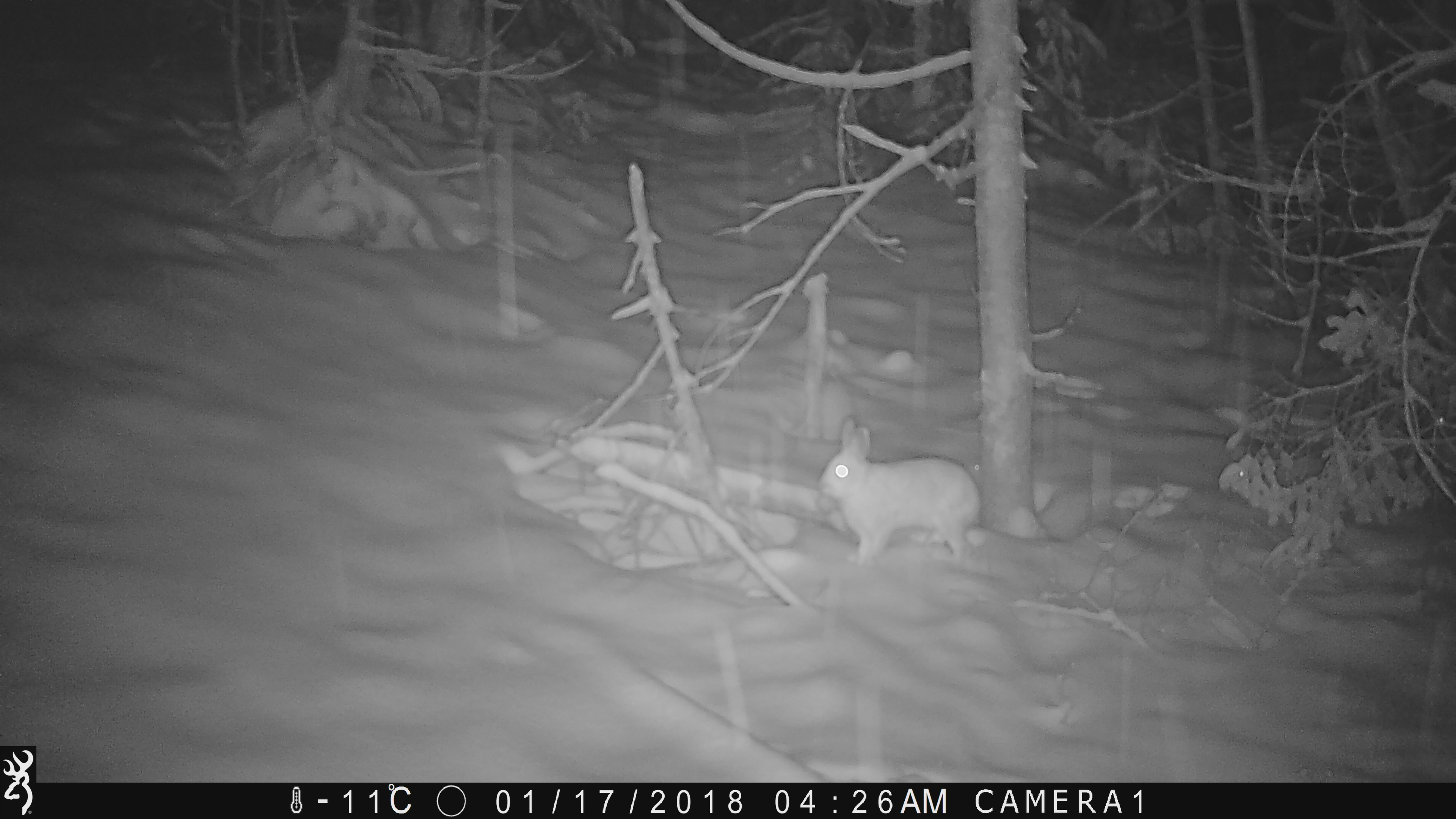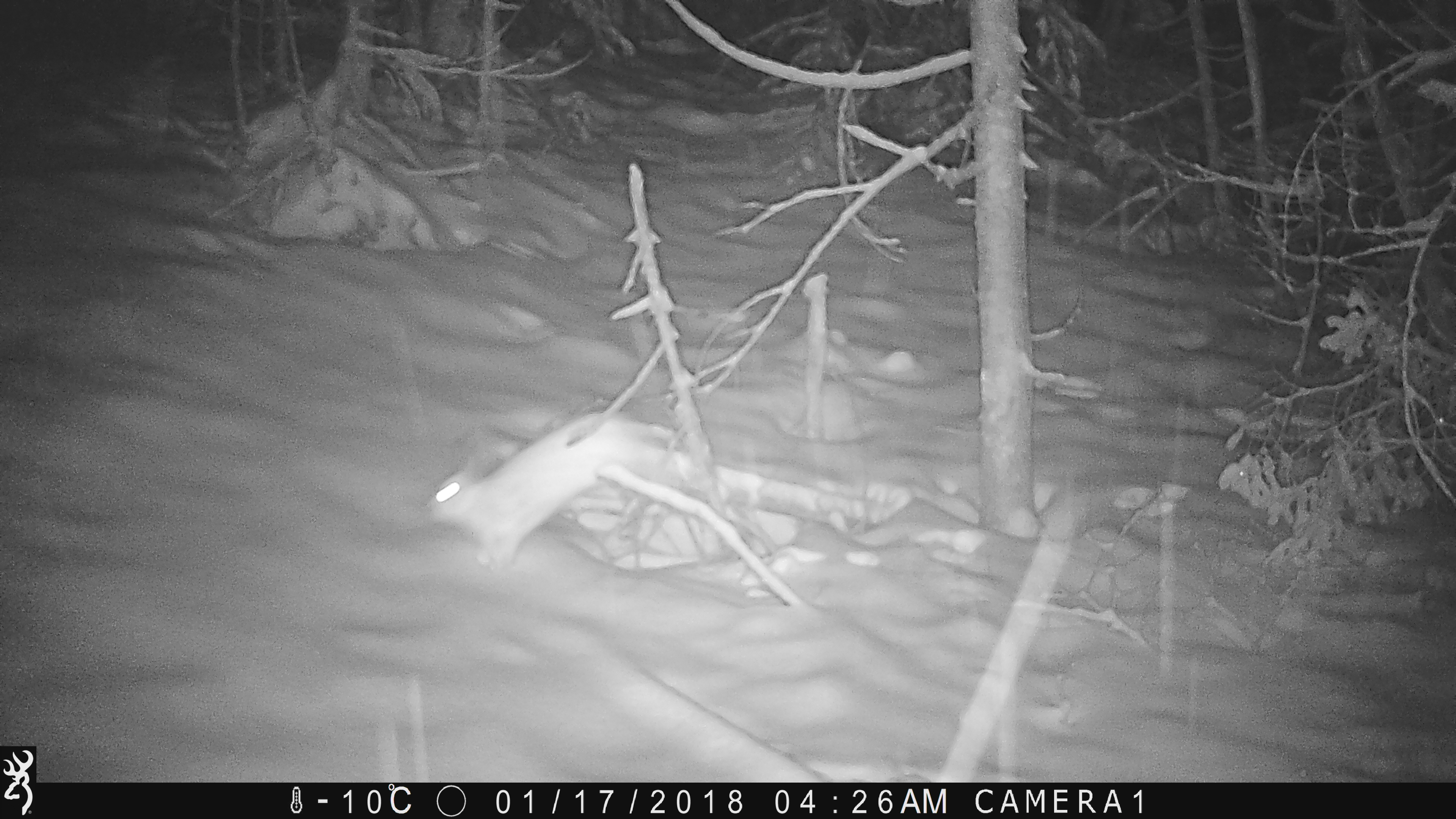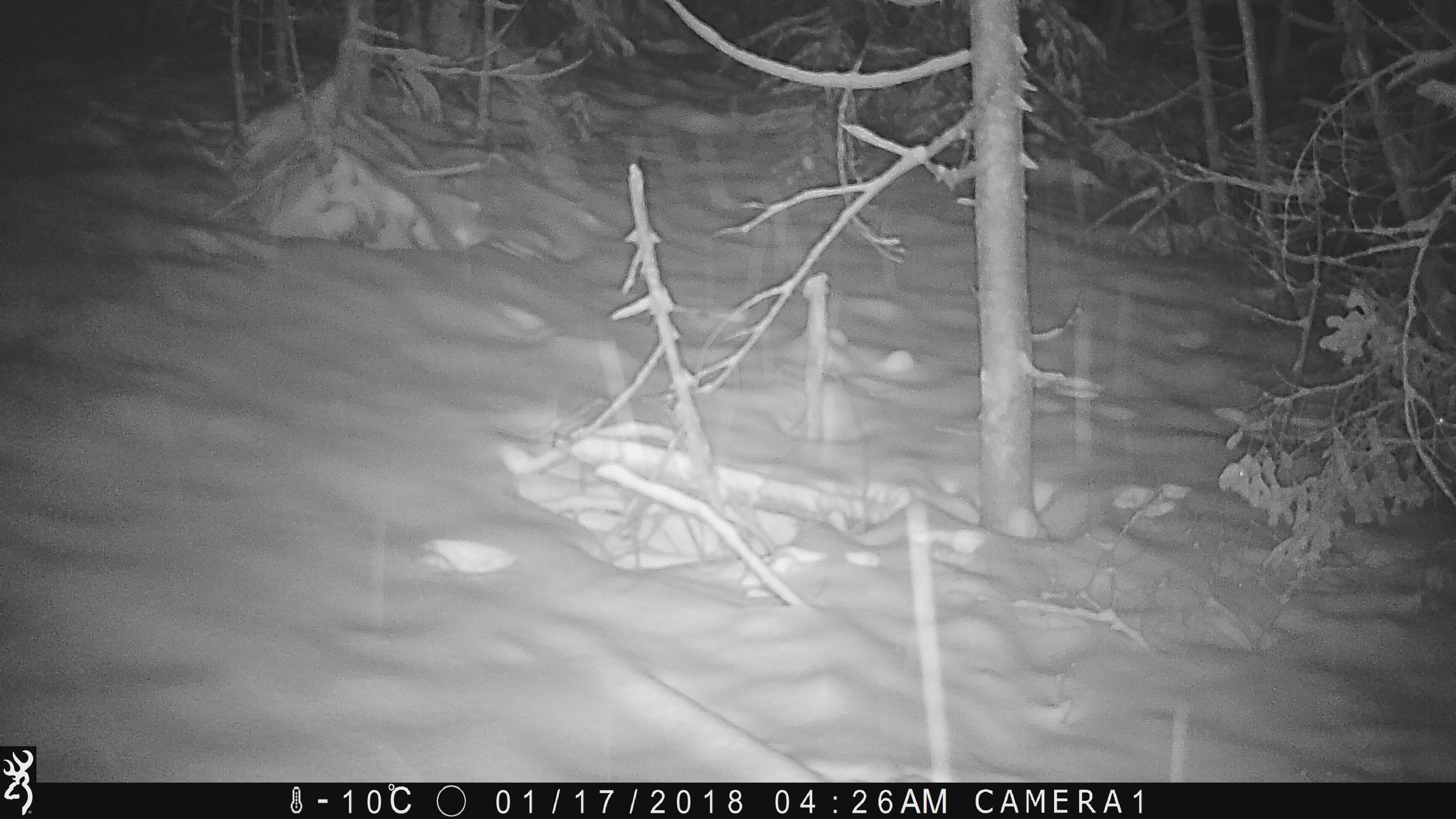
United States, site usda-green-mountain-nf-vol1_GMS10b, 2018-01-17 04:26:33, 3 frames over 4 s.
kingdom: Animalia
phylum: Chordata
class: Mammalia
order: Lagomorpha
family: Leporidae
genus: Lepus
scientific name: Lepus americanus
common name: snowshoe hare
Snowshoe hare (Lepus americanus).